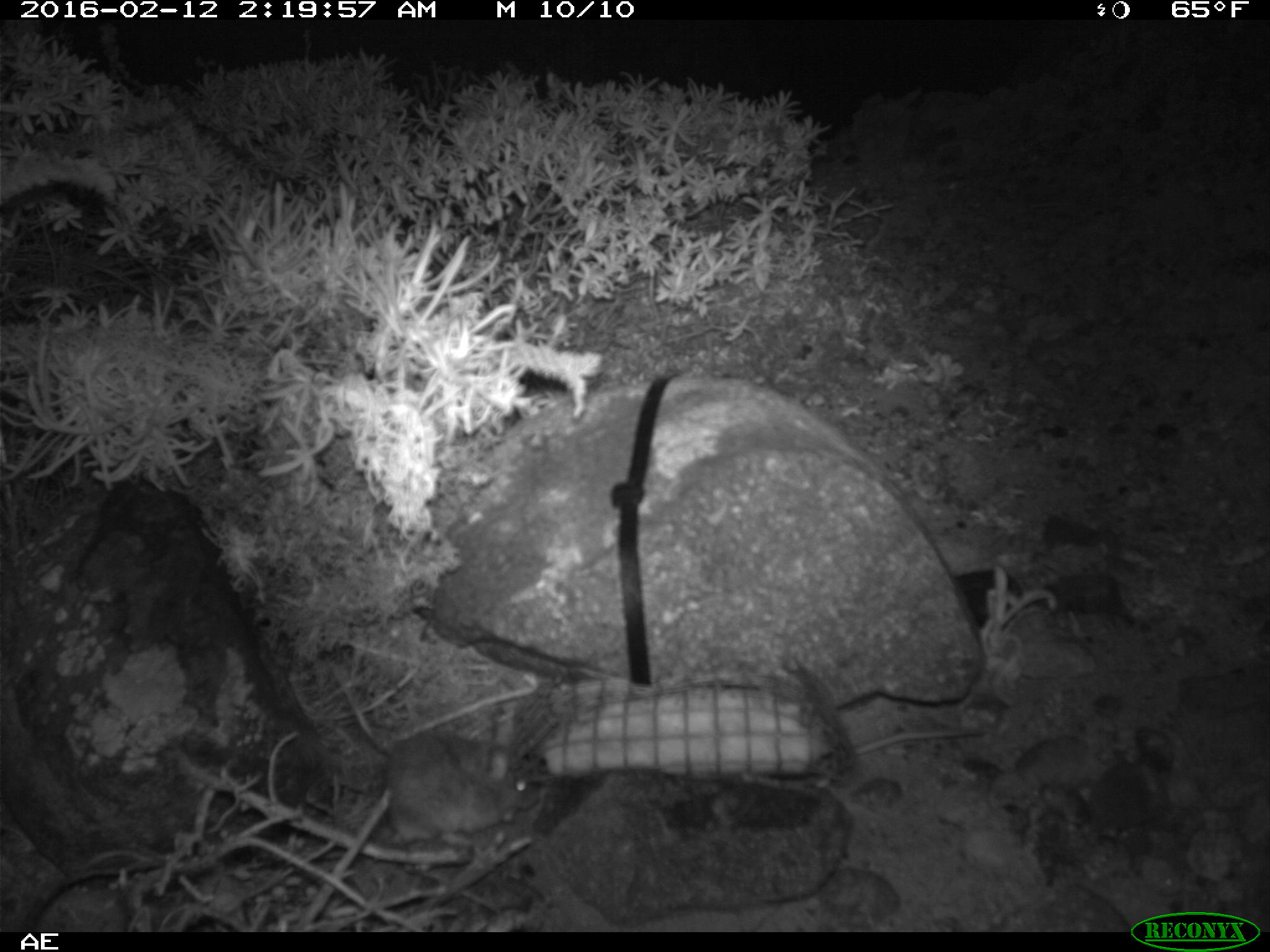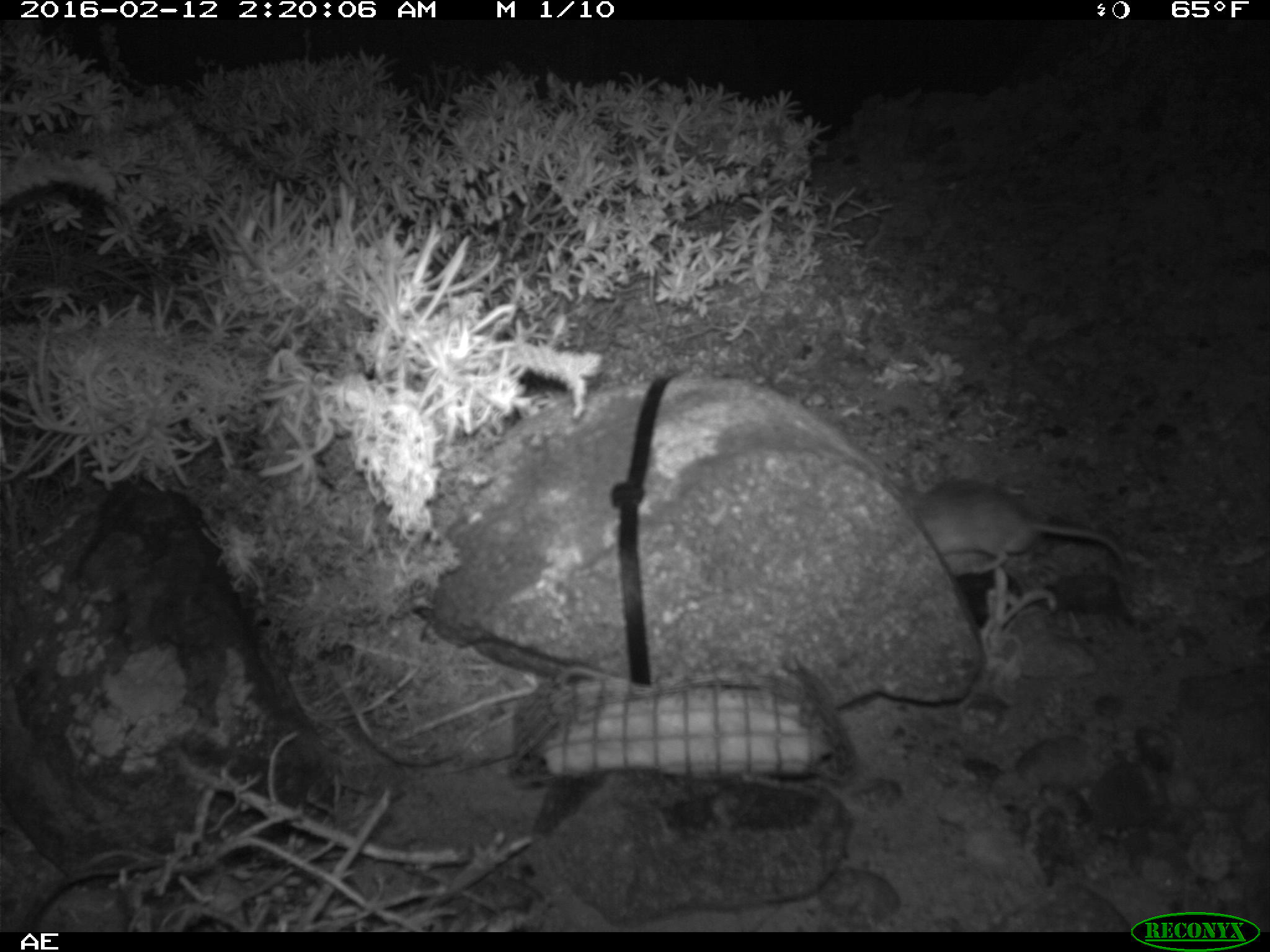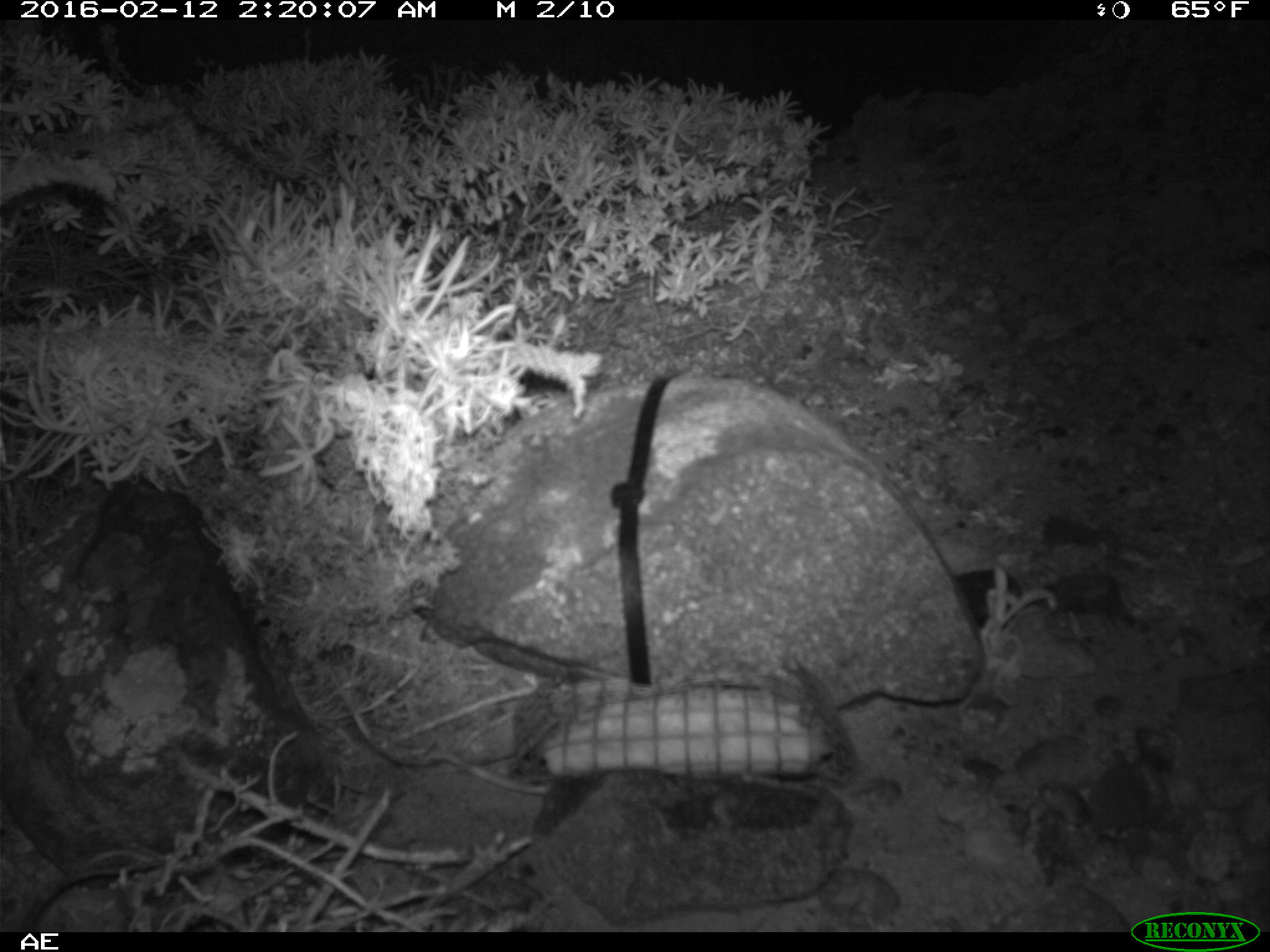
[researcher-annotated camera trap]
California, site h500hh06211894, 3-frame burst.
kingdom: Animalia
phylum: Chordata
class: Mammalia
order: Rodentia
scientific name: Rodentia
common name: rodent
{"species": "rodent (Rodentia)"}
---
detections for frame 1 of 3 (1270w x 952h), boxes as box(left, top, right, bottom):
rodent: box(380, 718, 540, 849); box(851, 726, 985, 756)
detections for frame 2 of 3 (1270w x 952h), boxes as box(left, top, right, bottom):
rodent: box(914, 476, 1131, 578)